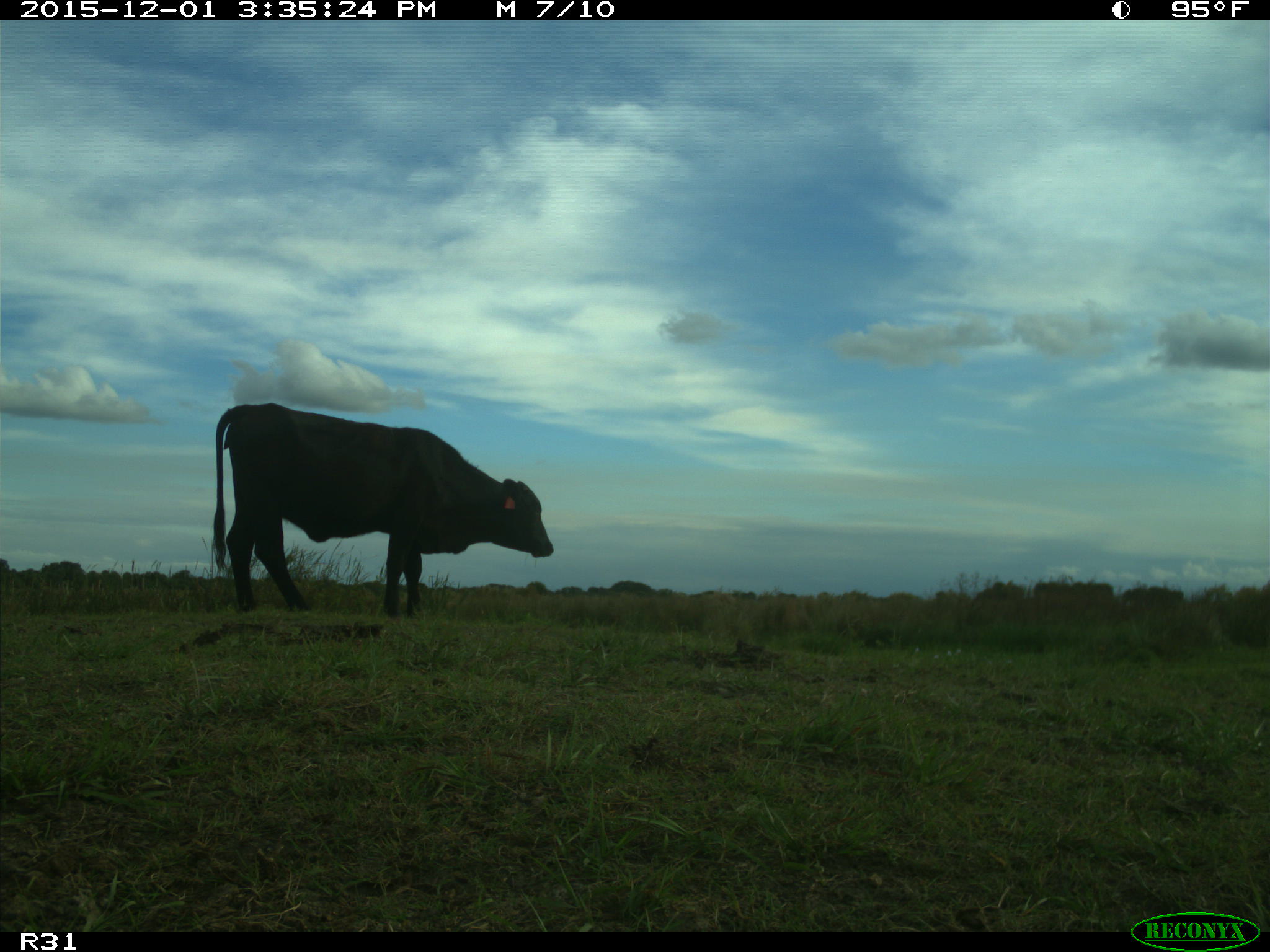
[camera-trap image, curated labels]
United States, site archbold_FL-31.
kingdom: Animalia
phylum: Chordata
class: Mammalia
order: Artiodactyla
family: Bovidae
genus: Bos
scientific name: Bos taurus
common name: domestic cow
Bos taurus (domestic cow).